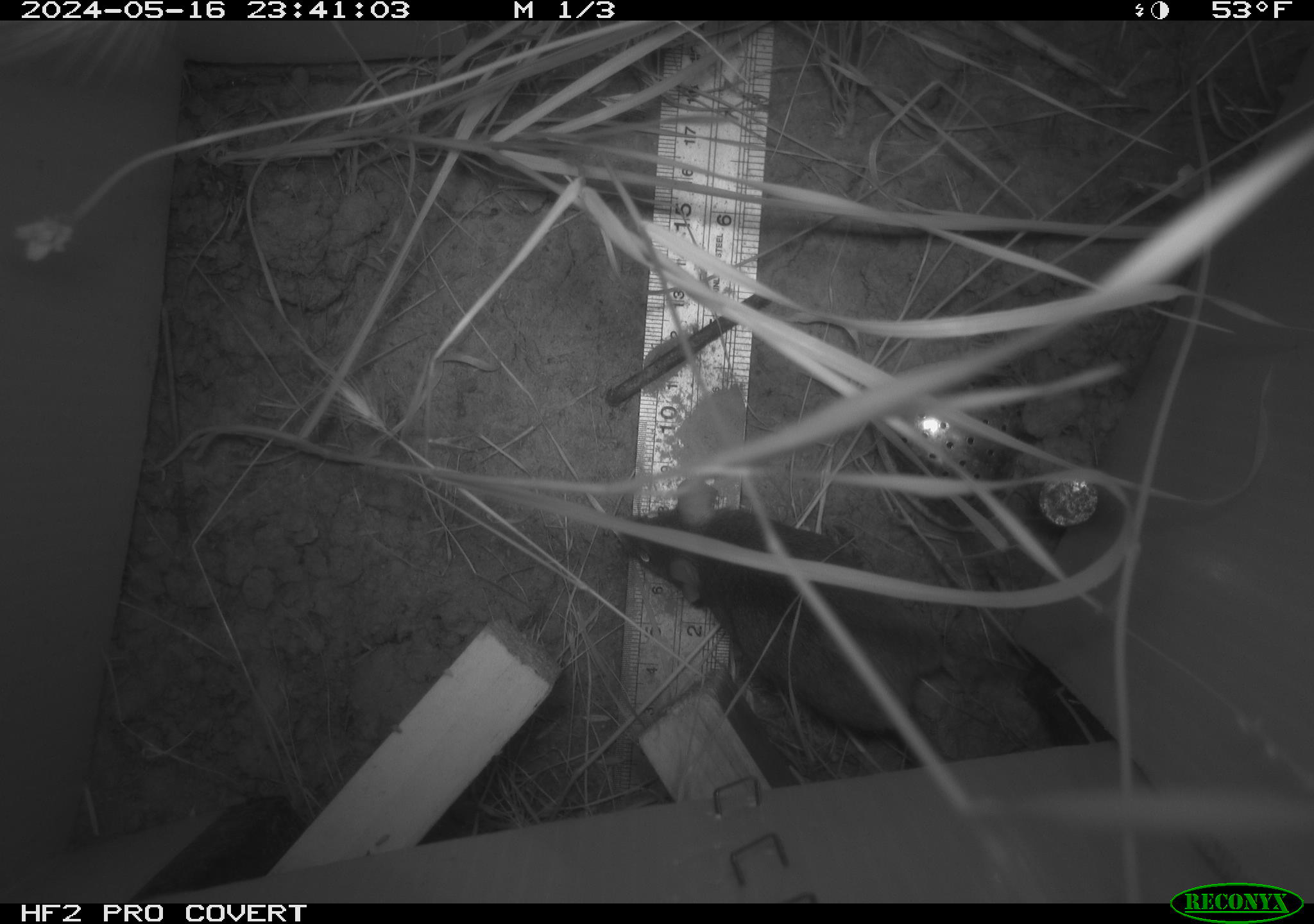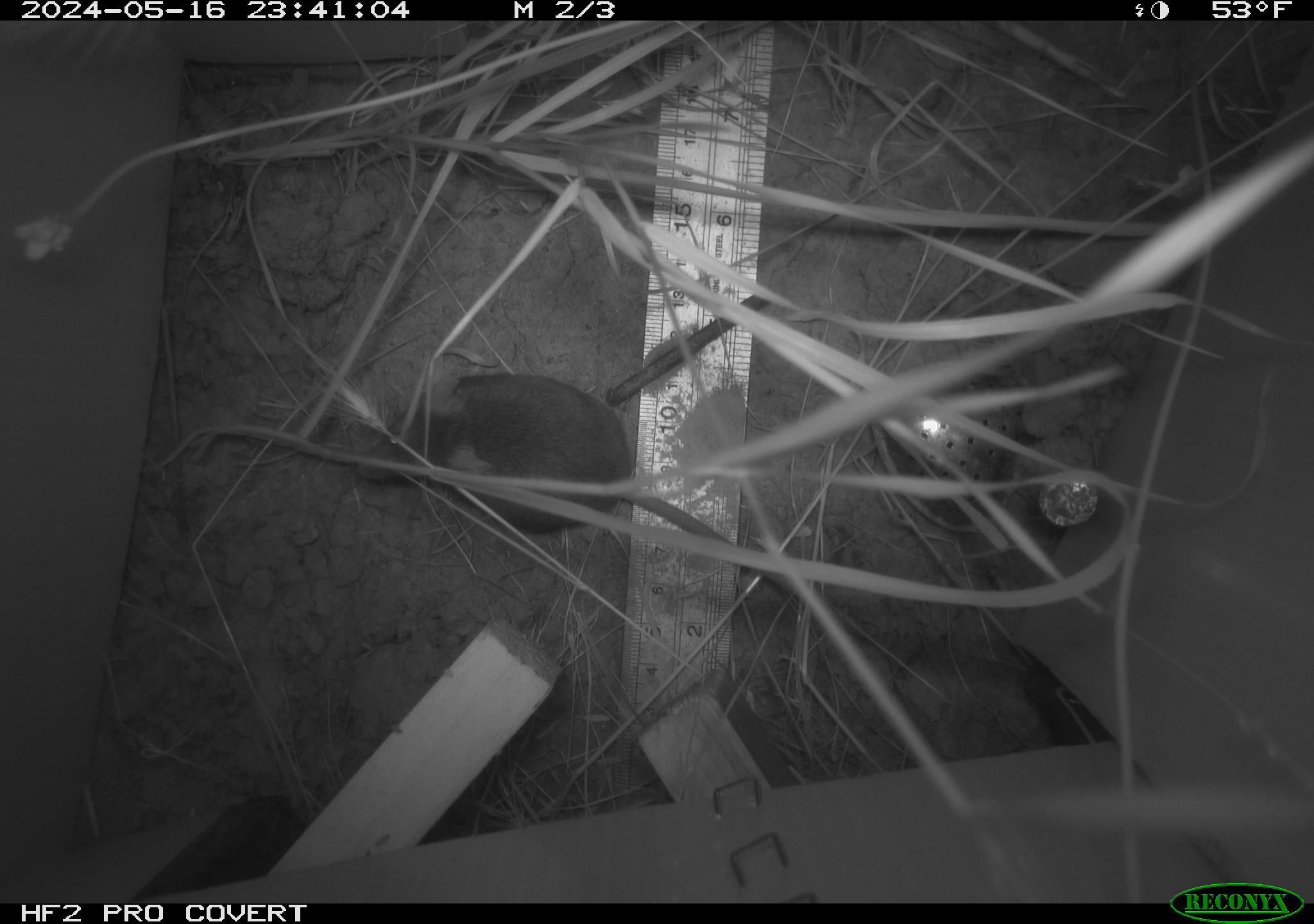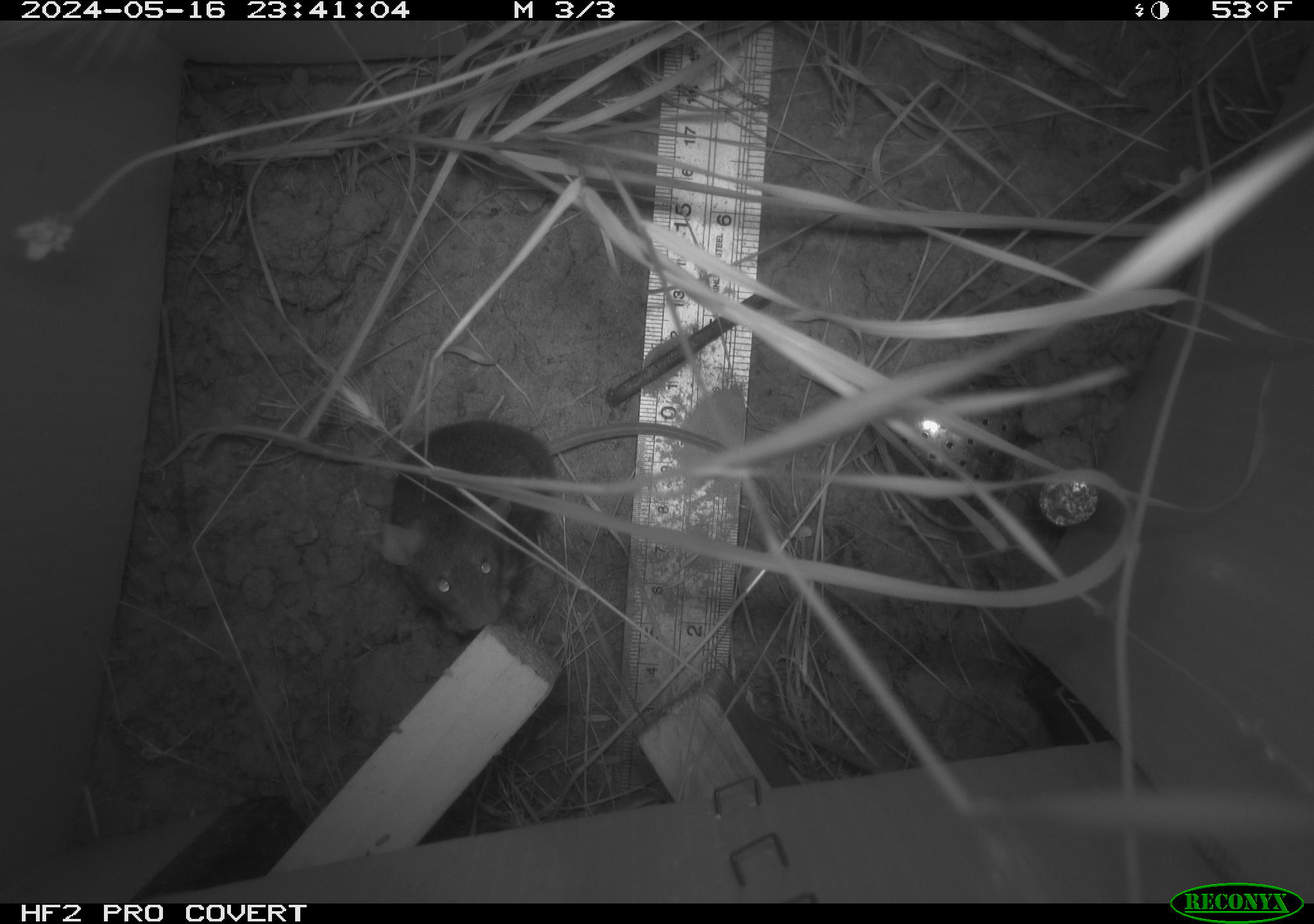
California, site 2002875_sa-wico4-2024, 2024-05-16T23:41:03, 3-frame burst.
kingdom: Animalia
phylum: Chordata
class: Mammalia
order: Rodentia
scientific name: Rodentia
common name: rodent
Rodent (Rodentia).